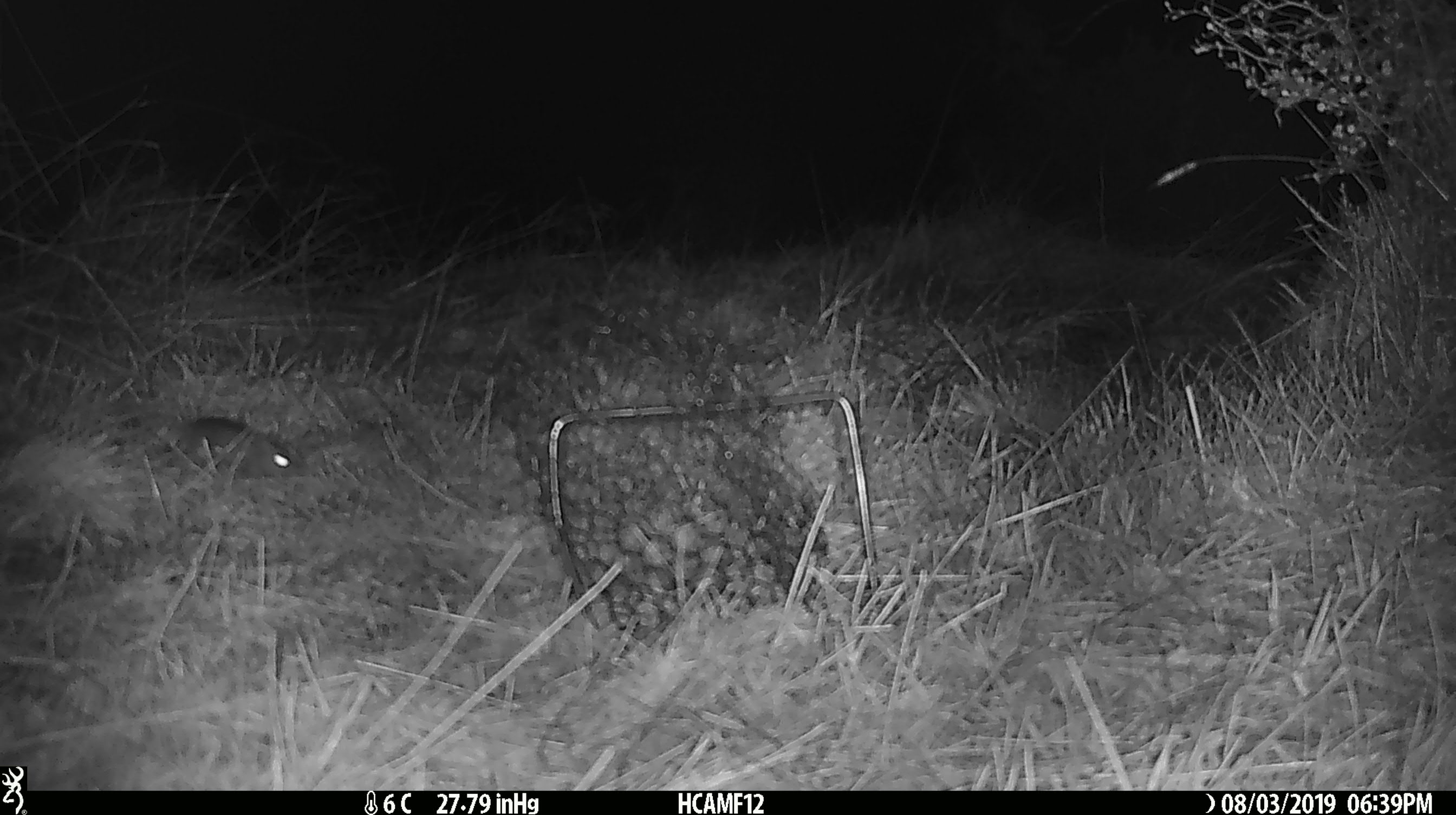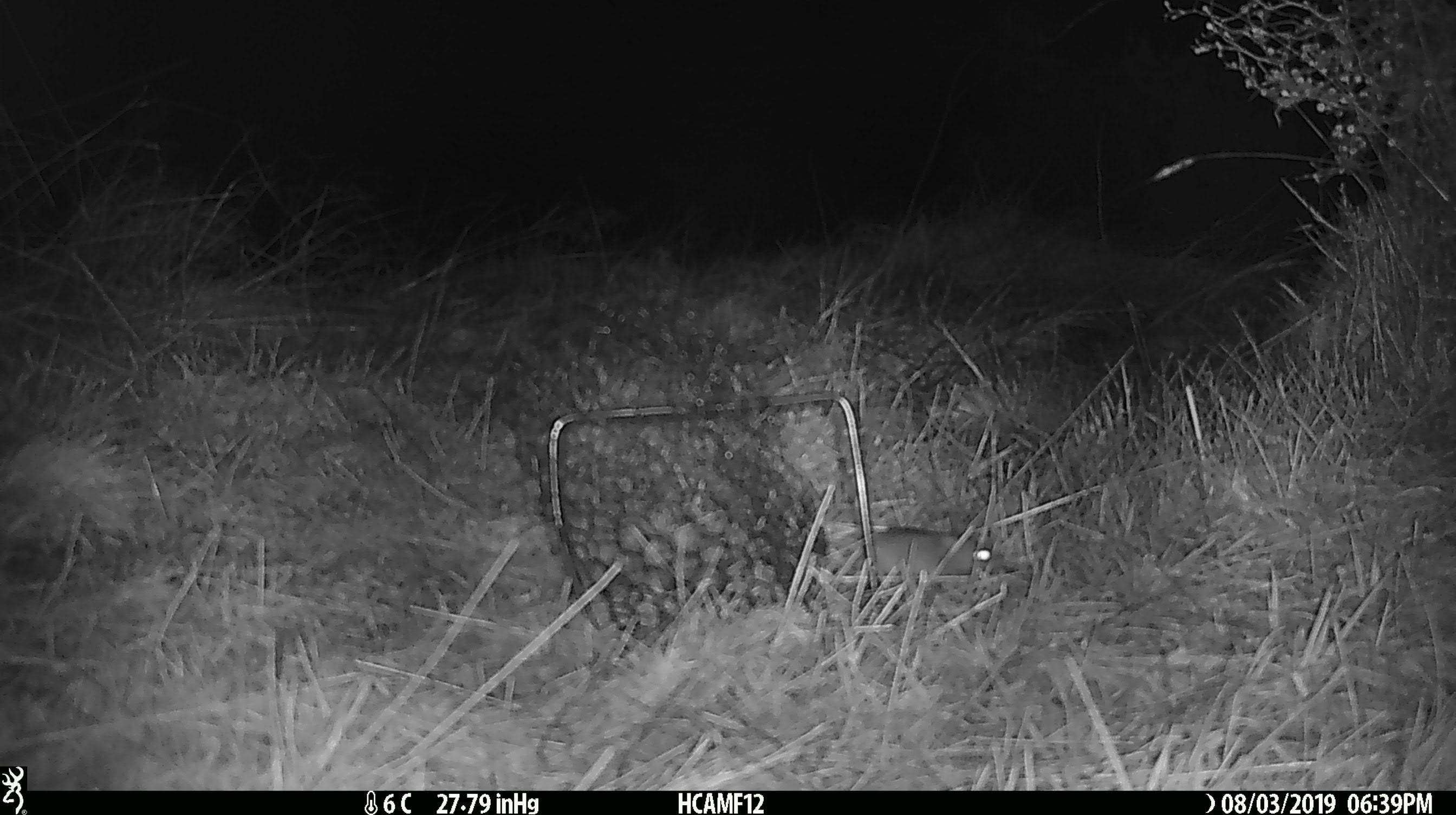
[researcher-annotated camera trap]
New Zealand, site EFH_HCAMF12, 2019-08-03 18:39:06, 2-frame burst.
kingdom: Animalia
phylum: Chordata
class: Mammalia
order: Rodentia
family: Muridae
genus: Mus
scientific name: Mus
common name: mouse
Mouse (Mus).